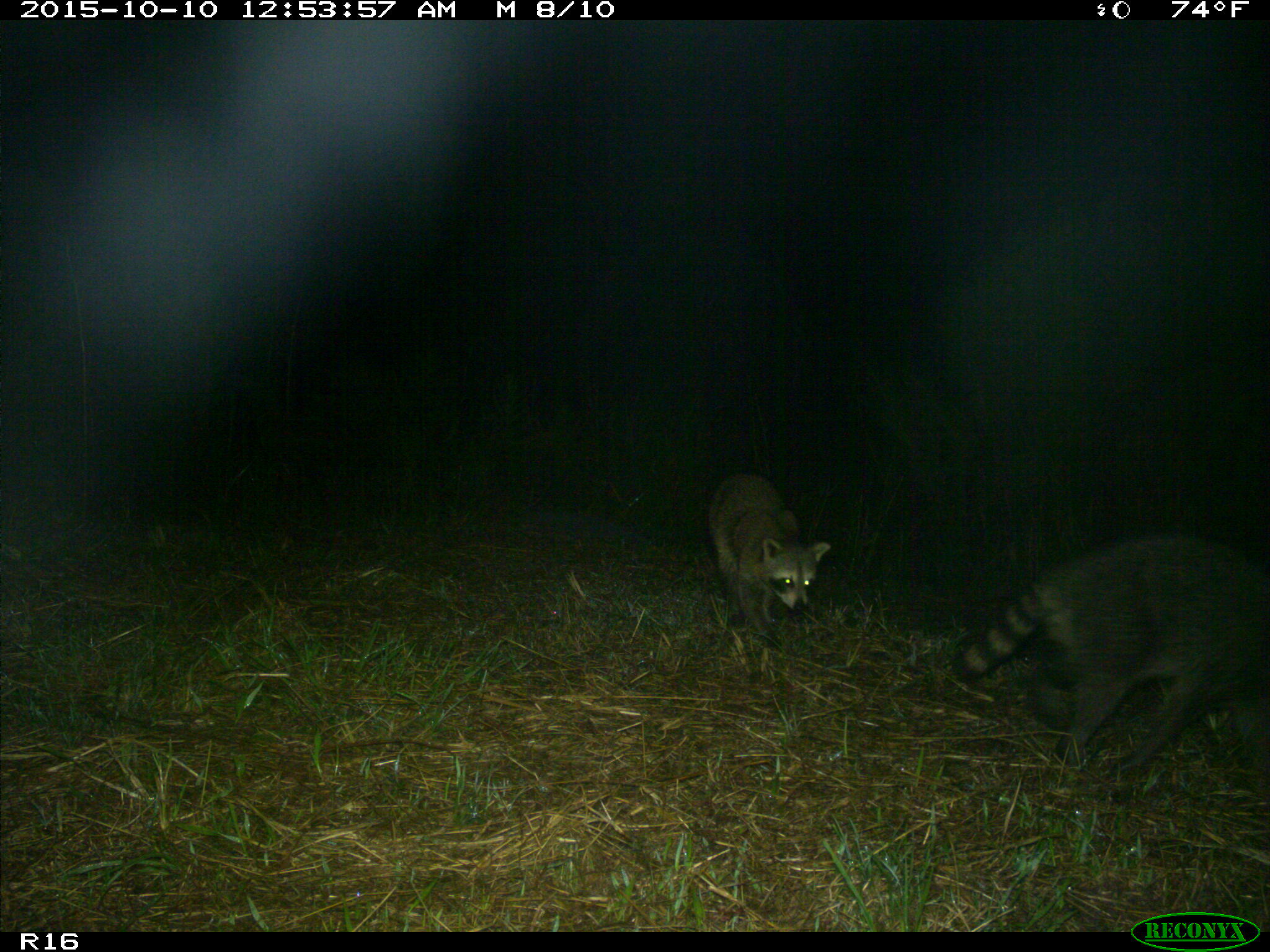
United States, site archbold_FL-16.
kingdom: Animalia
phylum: Chordata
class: Mammalia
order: Carnivora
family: Procyonidae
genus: Procyon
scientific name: Procyon lotor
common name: common raccoon